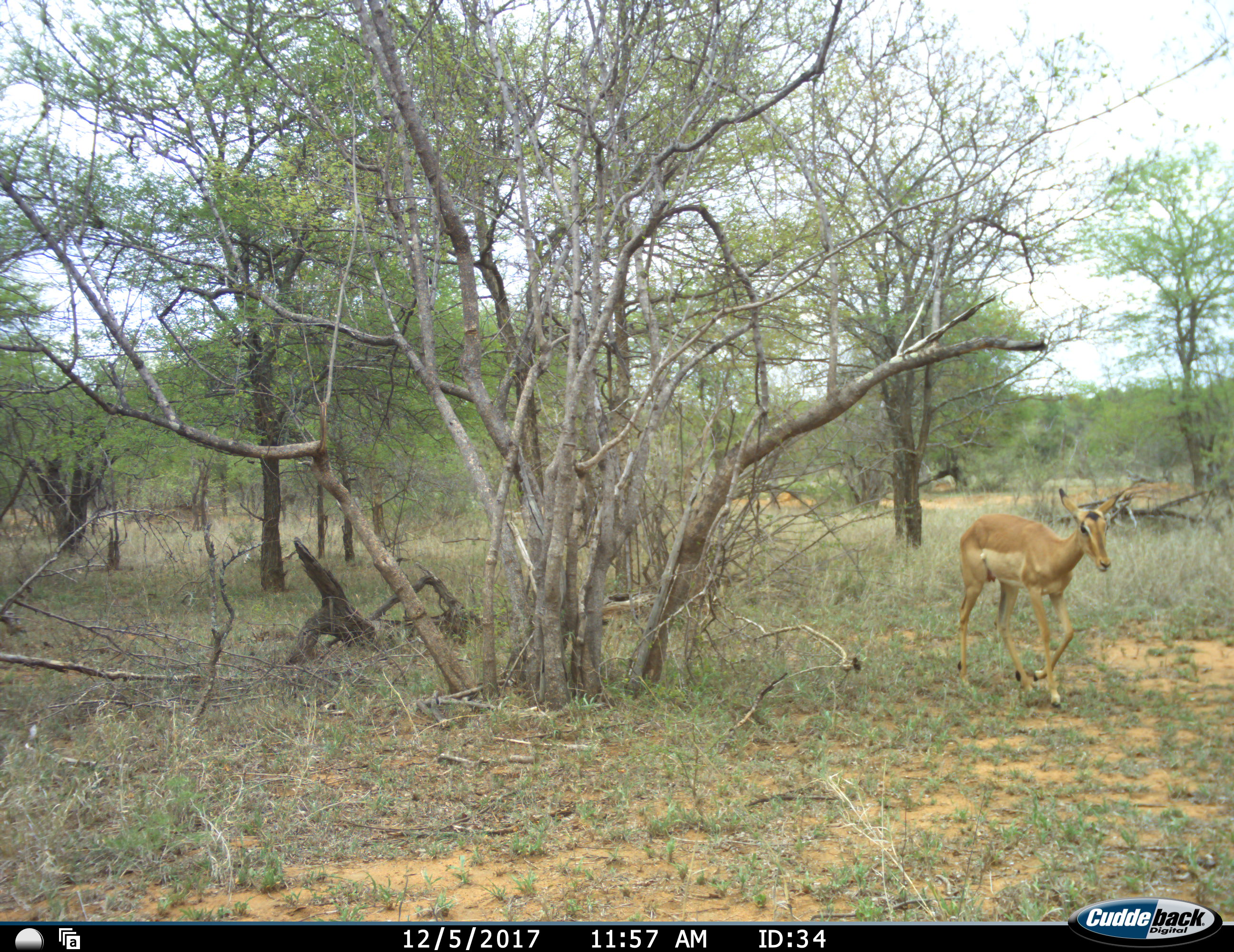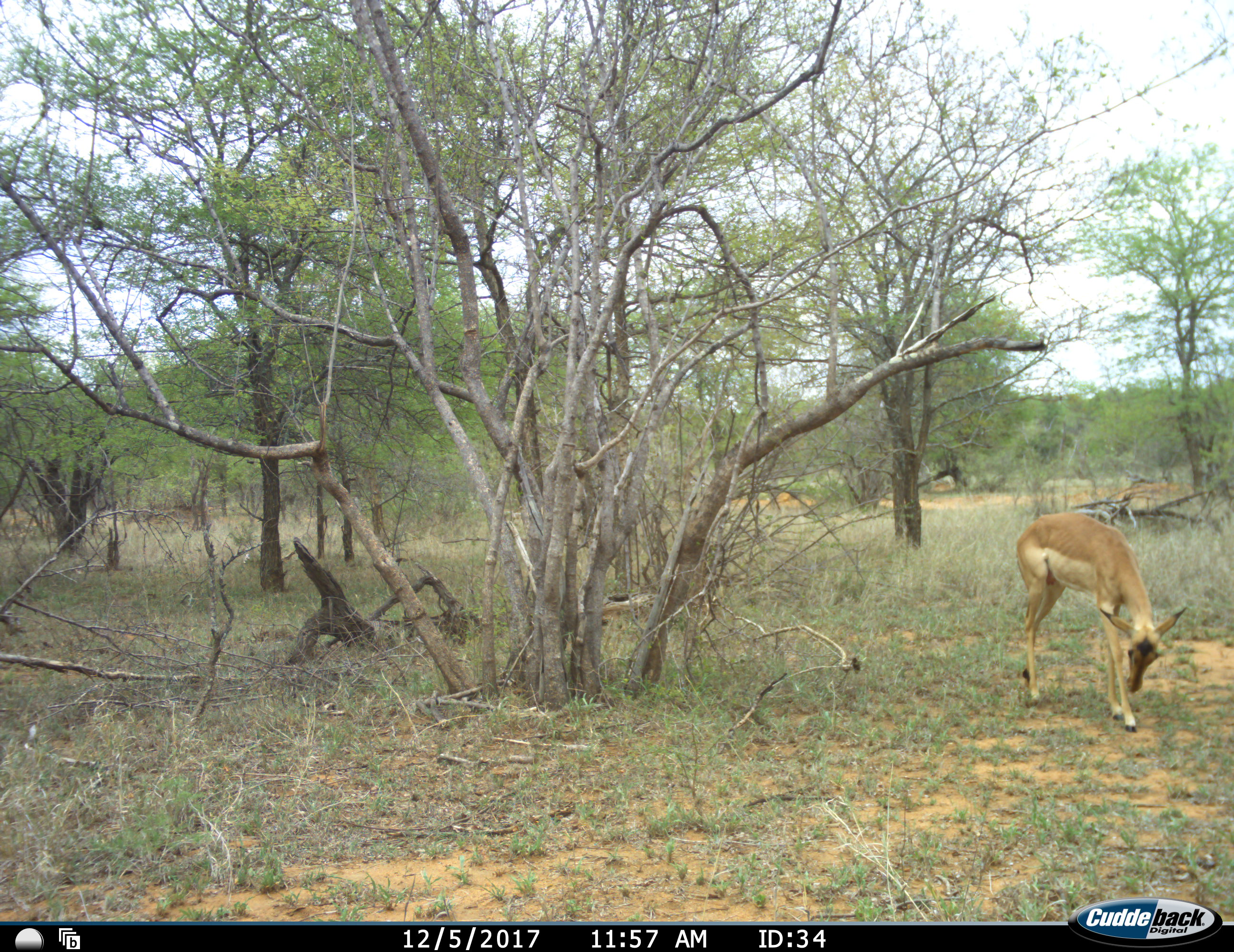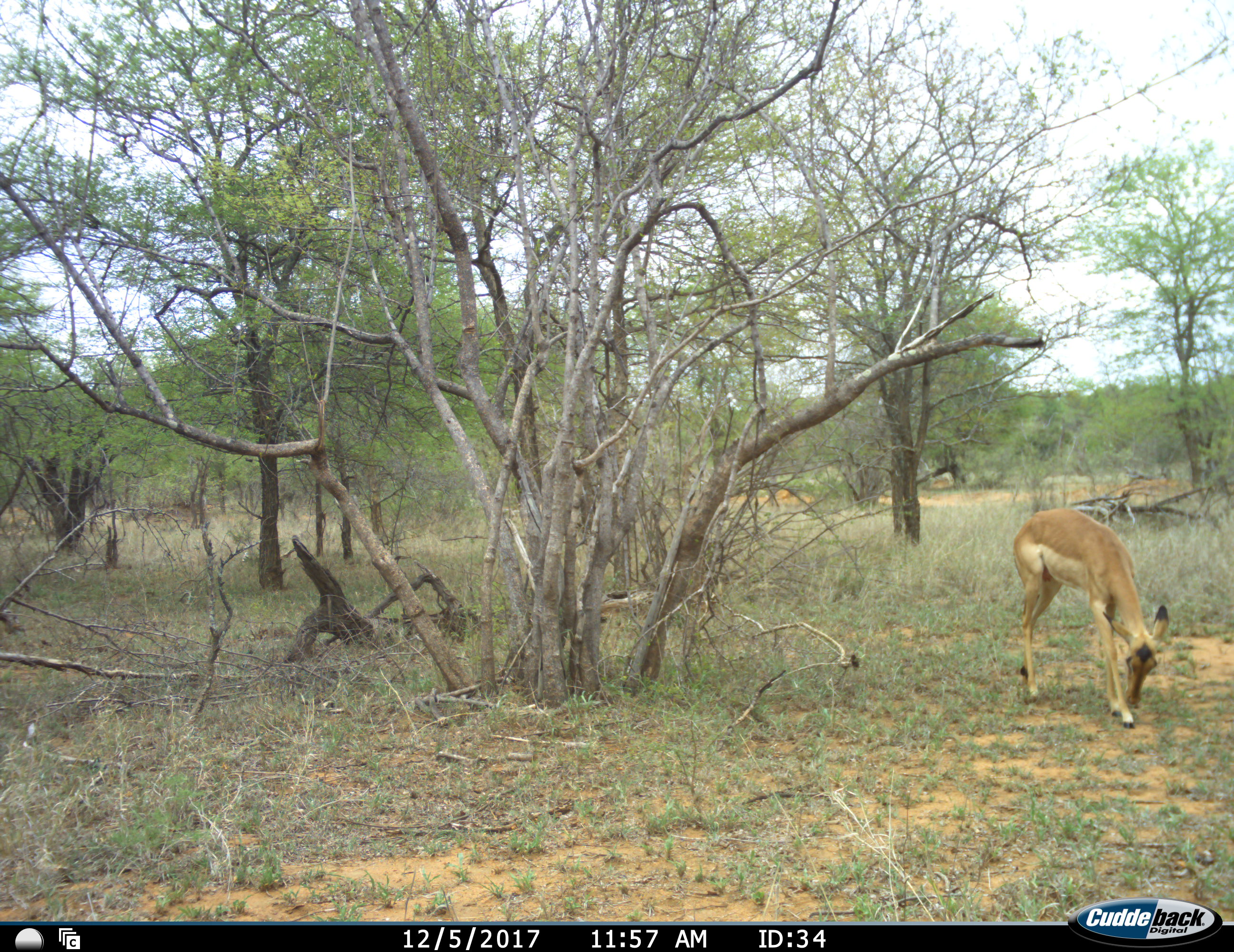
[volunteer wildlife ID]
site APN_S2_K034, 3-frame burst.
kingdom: Animalia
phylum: Chordata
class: Mammalia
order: Artiodactyla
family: Bovidae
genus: Aepyceros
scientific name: Aepyceros melampus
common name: impala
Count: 1.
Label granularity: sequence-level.